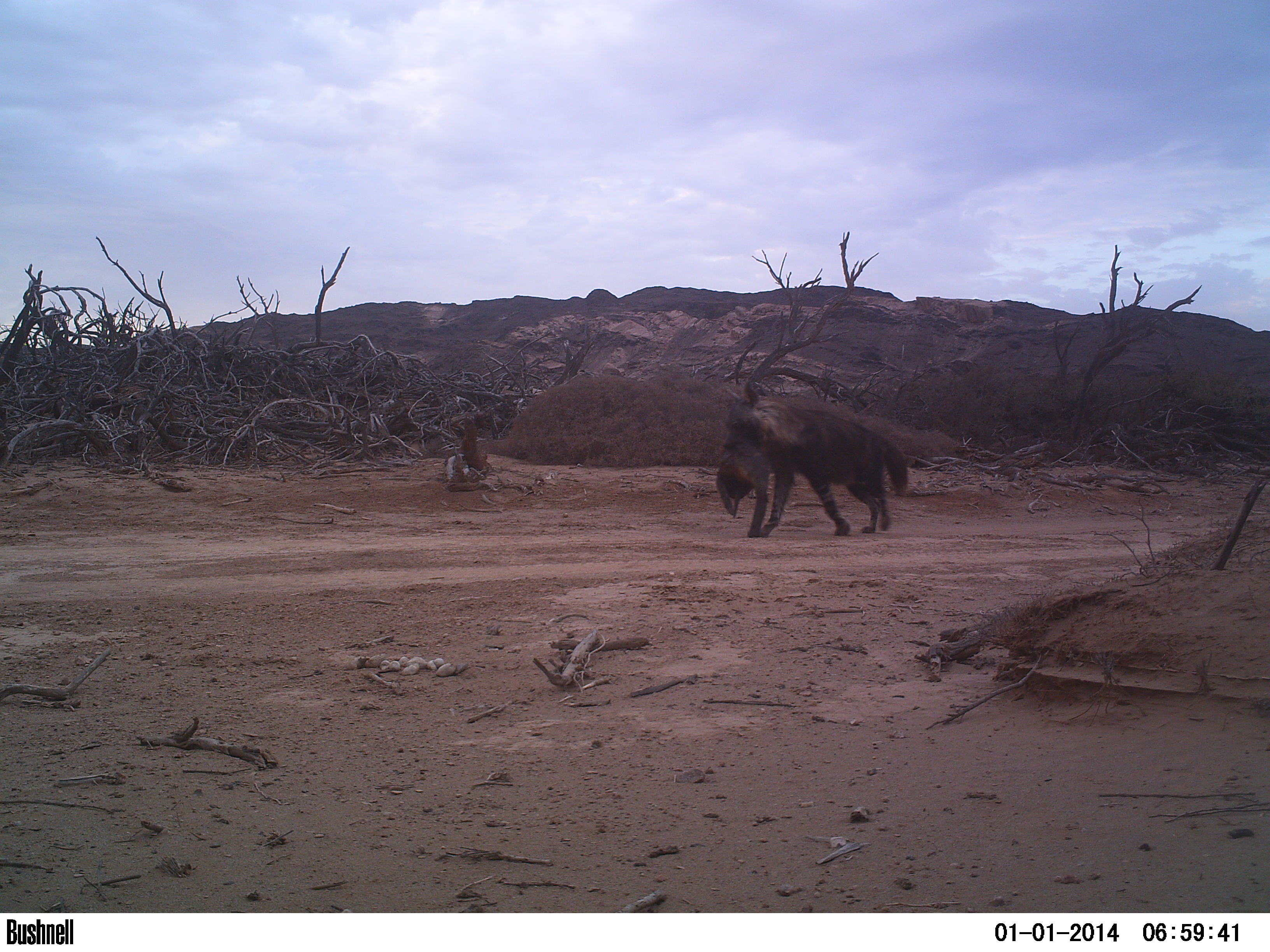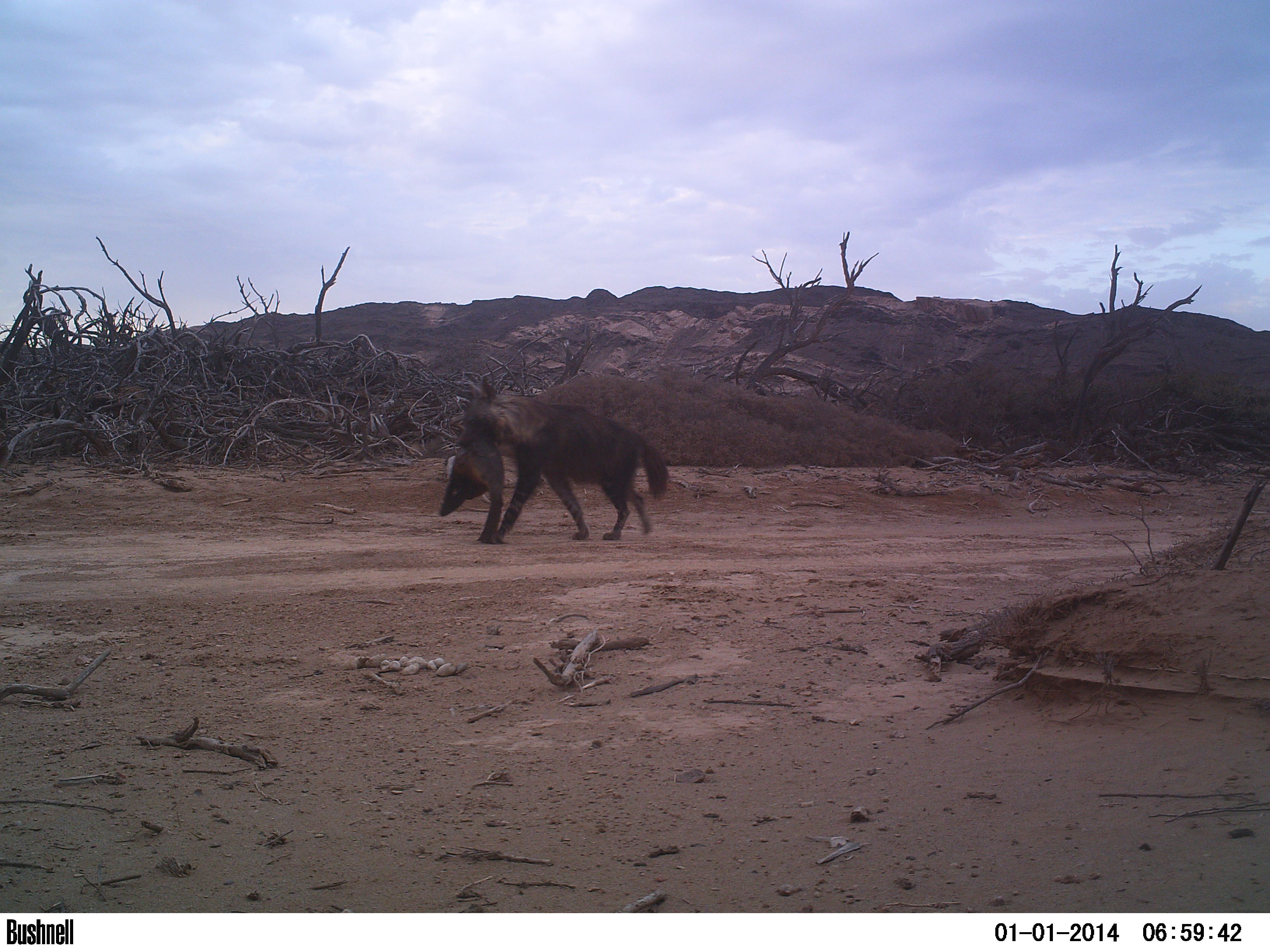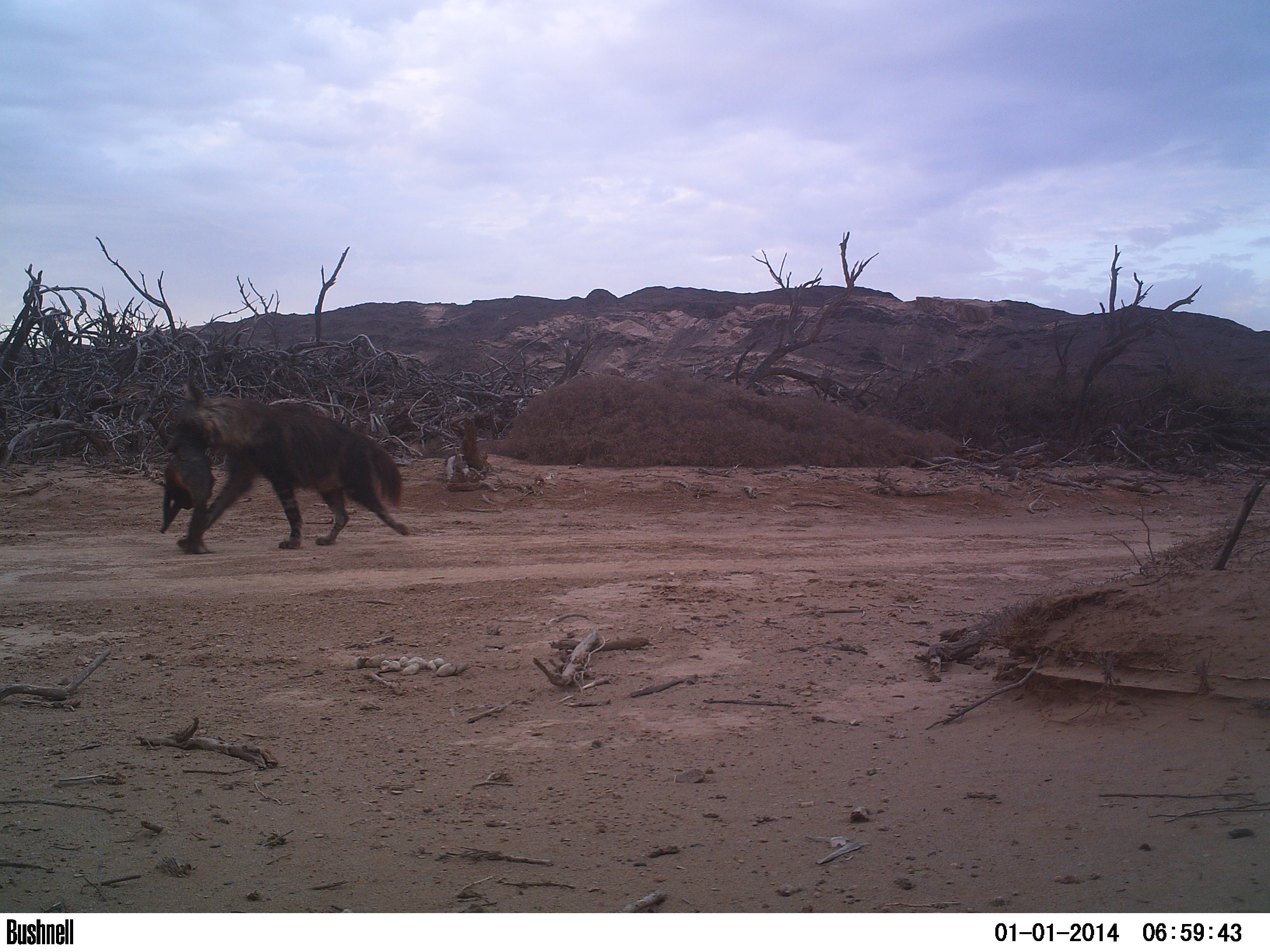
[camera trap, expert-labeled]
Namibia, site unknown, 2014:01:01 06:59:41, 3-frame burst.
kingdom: Animalia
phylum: Chordata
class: Mammalia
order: Carnivora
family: Hyaenidae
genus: Parahyaena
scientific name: Parahyaena brunnea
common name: brown hyena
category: hyaena brunnea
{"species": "hyaena brunnea (brown hyena) (Parahyaena brunnea)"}